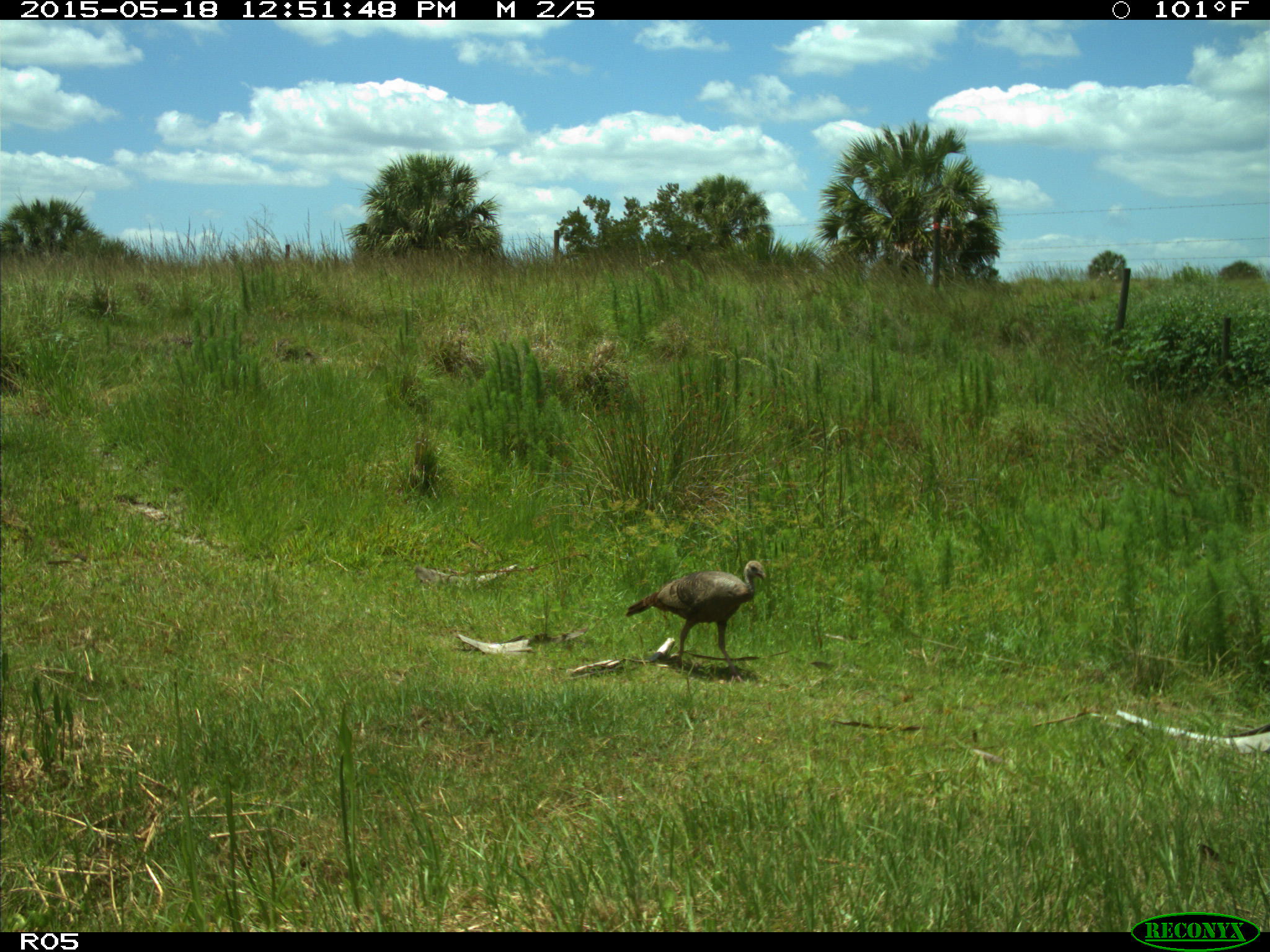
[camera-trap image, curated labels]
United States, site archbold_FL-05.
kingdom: Animalia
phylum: Chordata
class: Aves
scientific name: Aves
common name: birds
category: unidentified bird